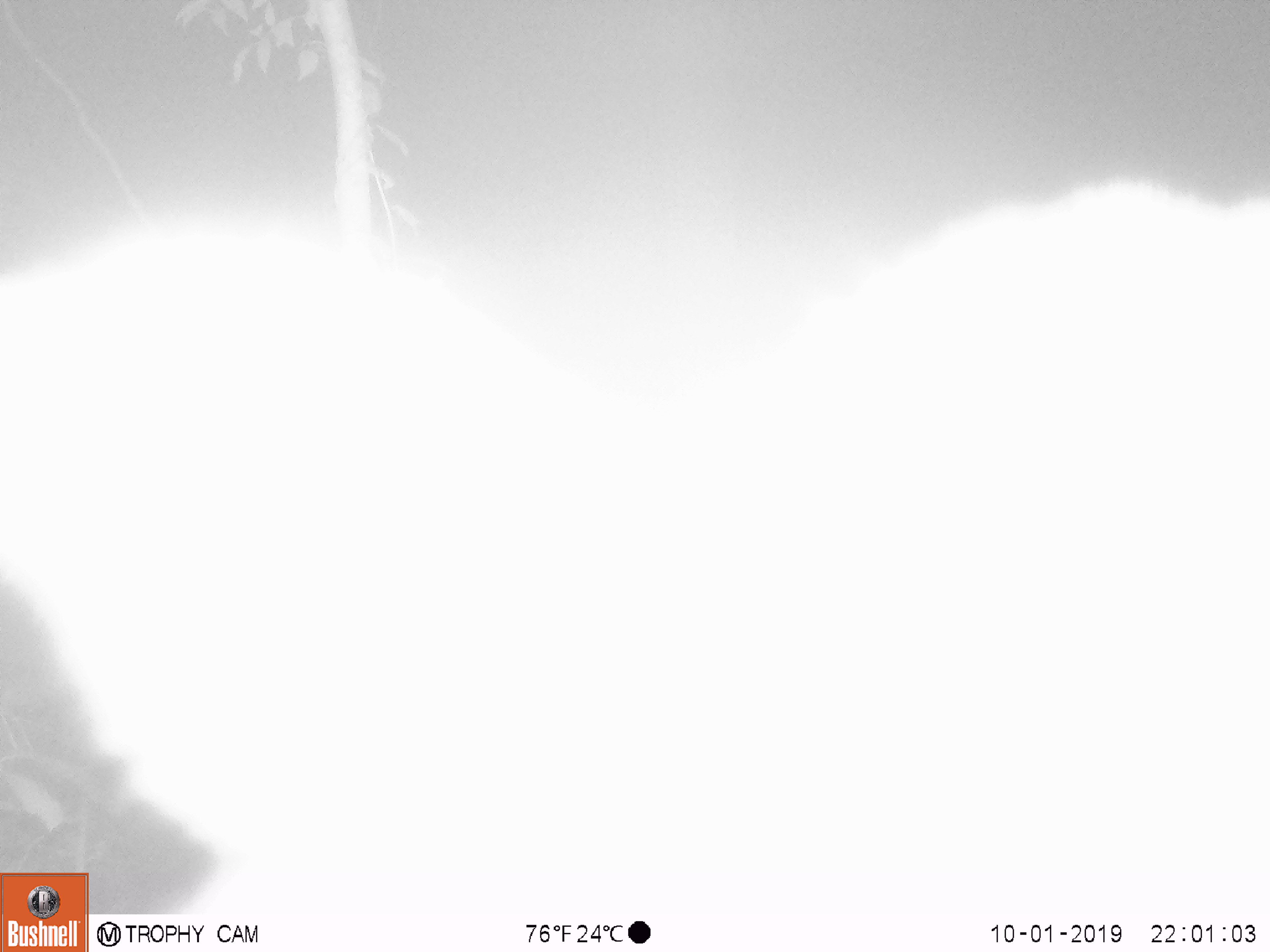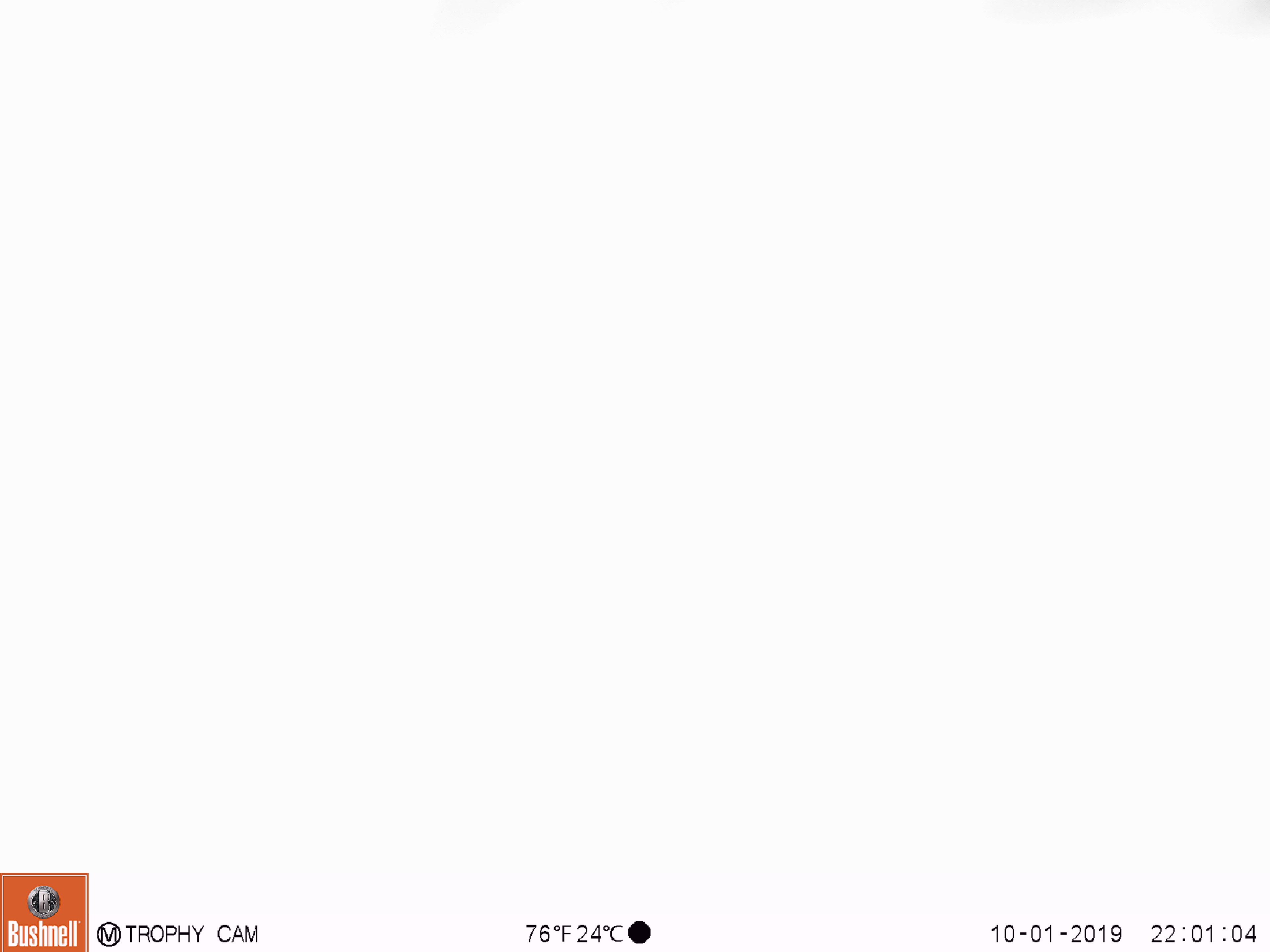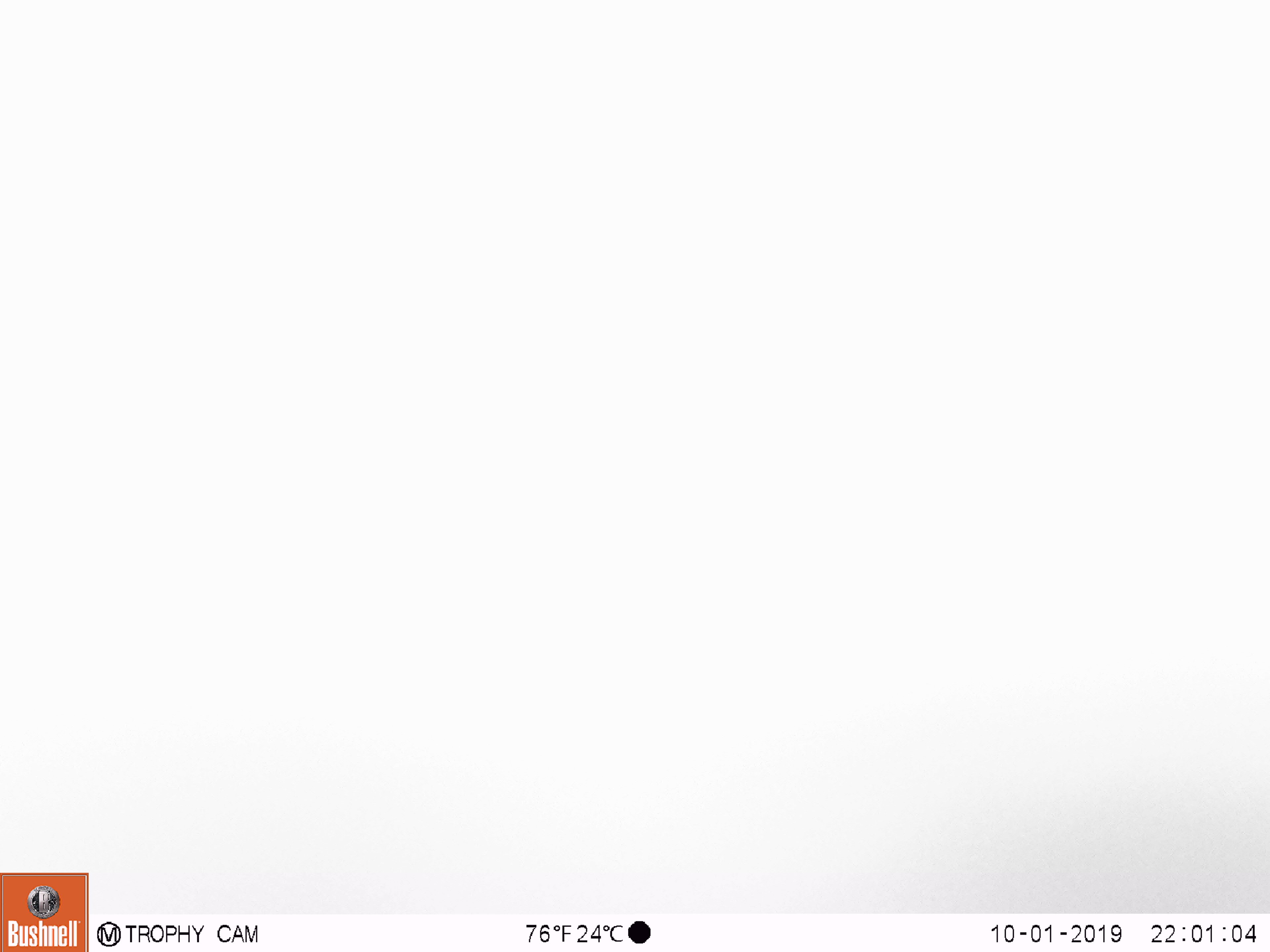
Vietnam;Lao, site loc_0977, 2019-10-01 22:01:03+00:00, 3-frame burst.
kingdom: Animalia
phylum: Chordata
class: Mammalia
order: Artiodactyla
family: Bovidae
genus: Capricornis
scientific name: Capricornis sumatraensis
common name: chinese serow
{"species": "chinese serow (Capricornis sumatraensis)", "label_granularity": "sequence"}